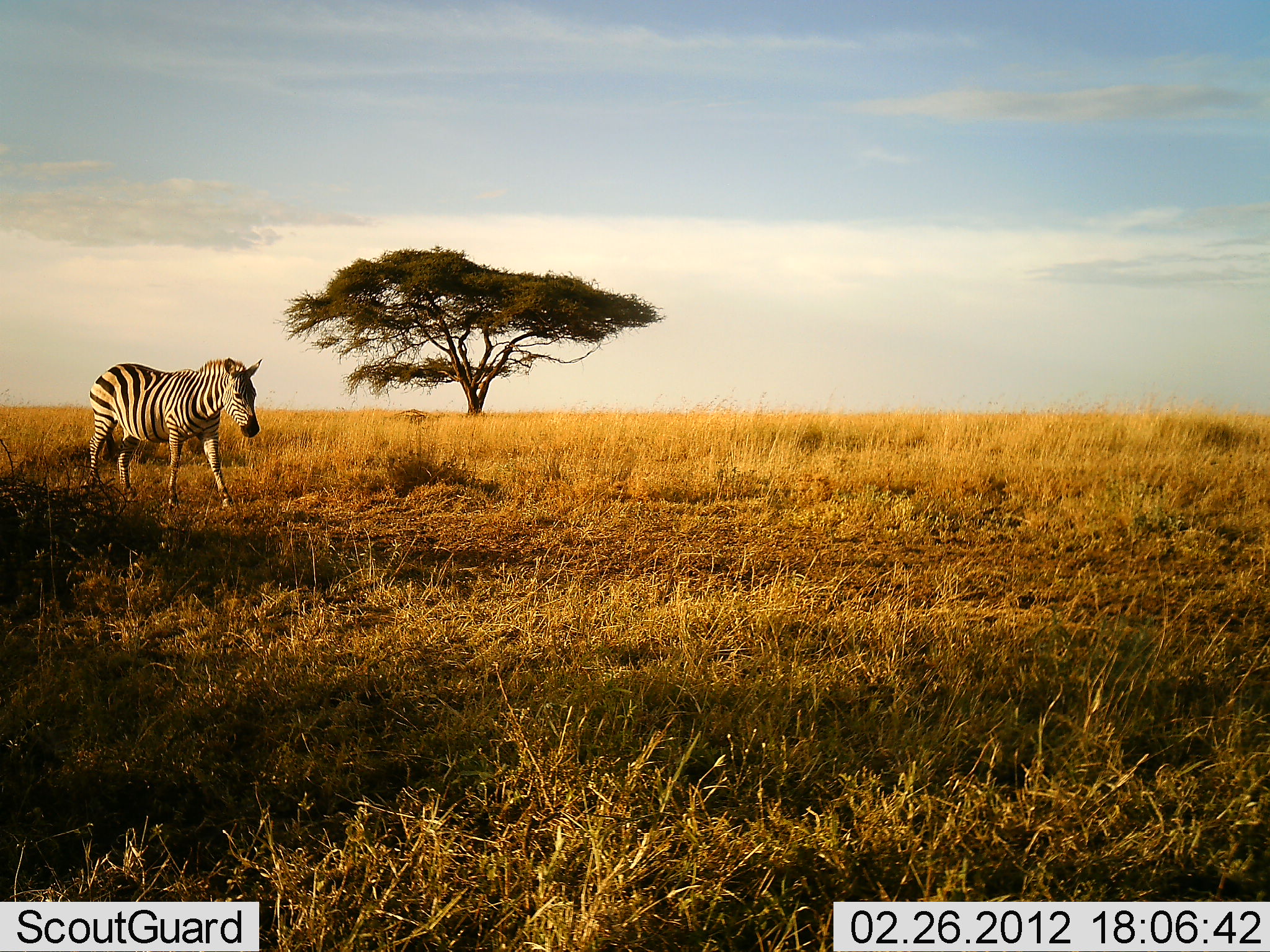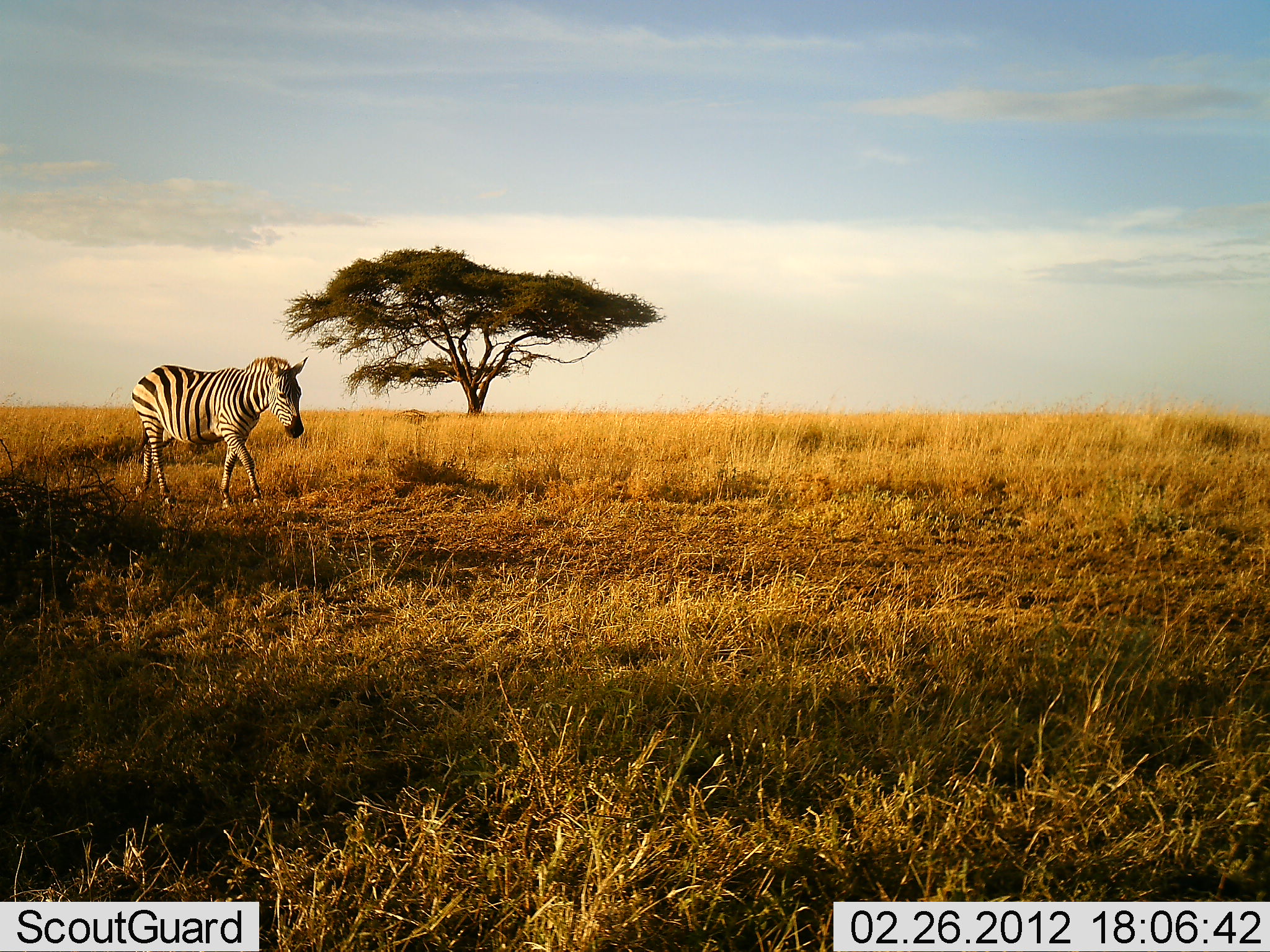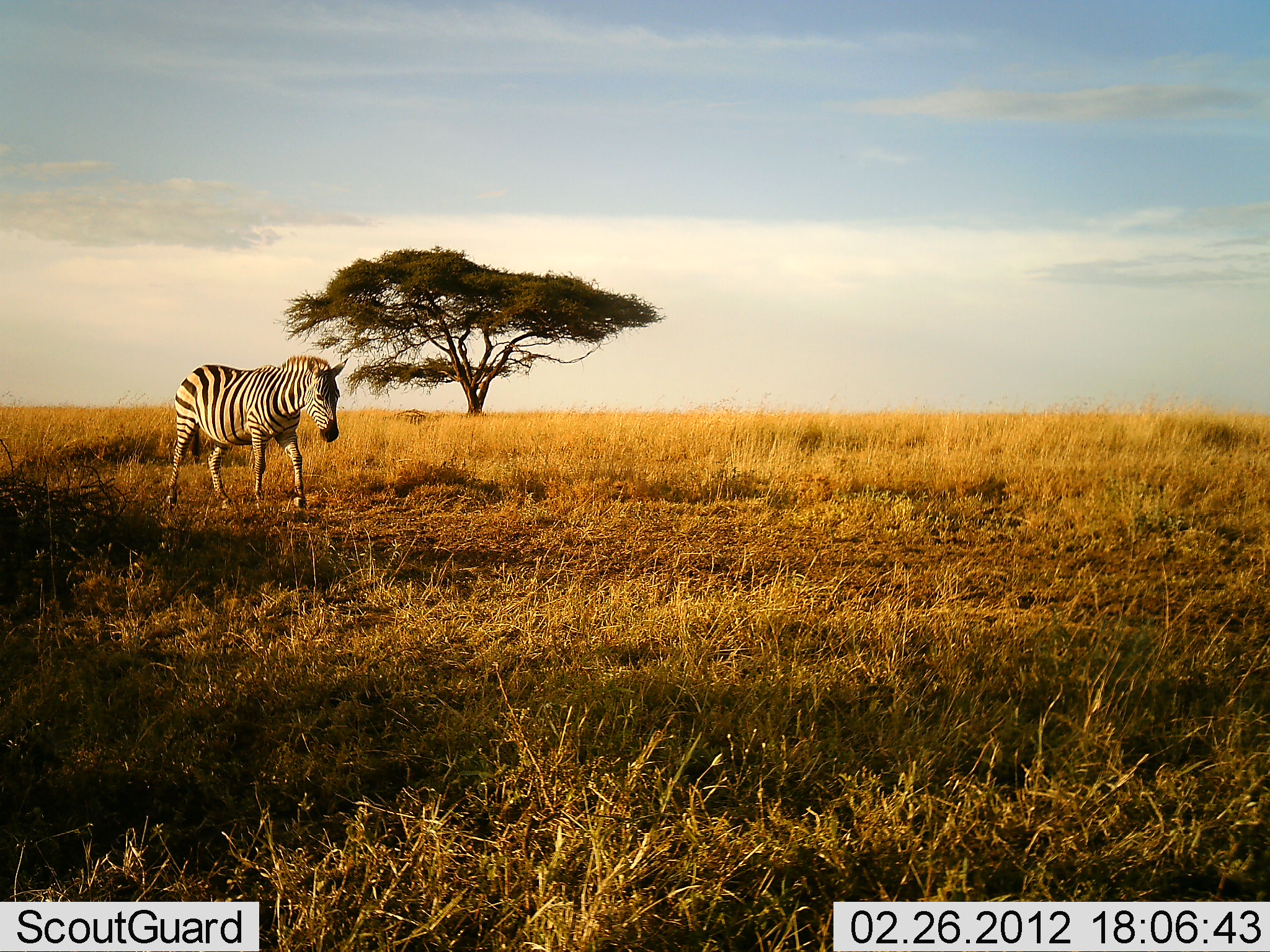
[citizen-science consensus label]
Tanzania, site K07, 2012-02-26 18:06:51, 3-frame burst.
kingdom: Animalia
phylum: Chordata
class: Mammalia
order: Perissodactyla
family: Equidae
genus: Equus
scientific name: Equus quagga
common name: plains zebra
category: zebra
Zebra (plains zebra) (Equus quagga), count 1. Behavior (volunteer vote fractions): standing 4%, resting 0%, moving 100%, interacting 0%. Young present (vote fraction): 0%. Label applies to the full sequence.